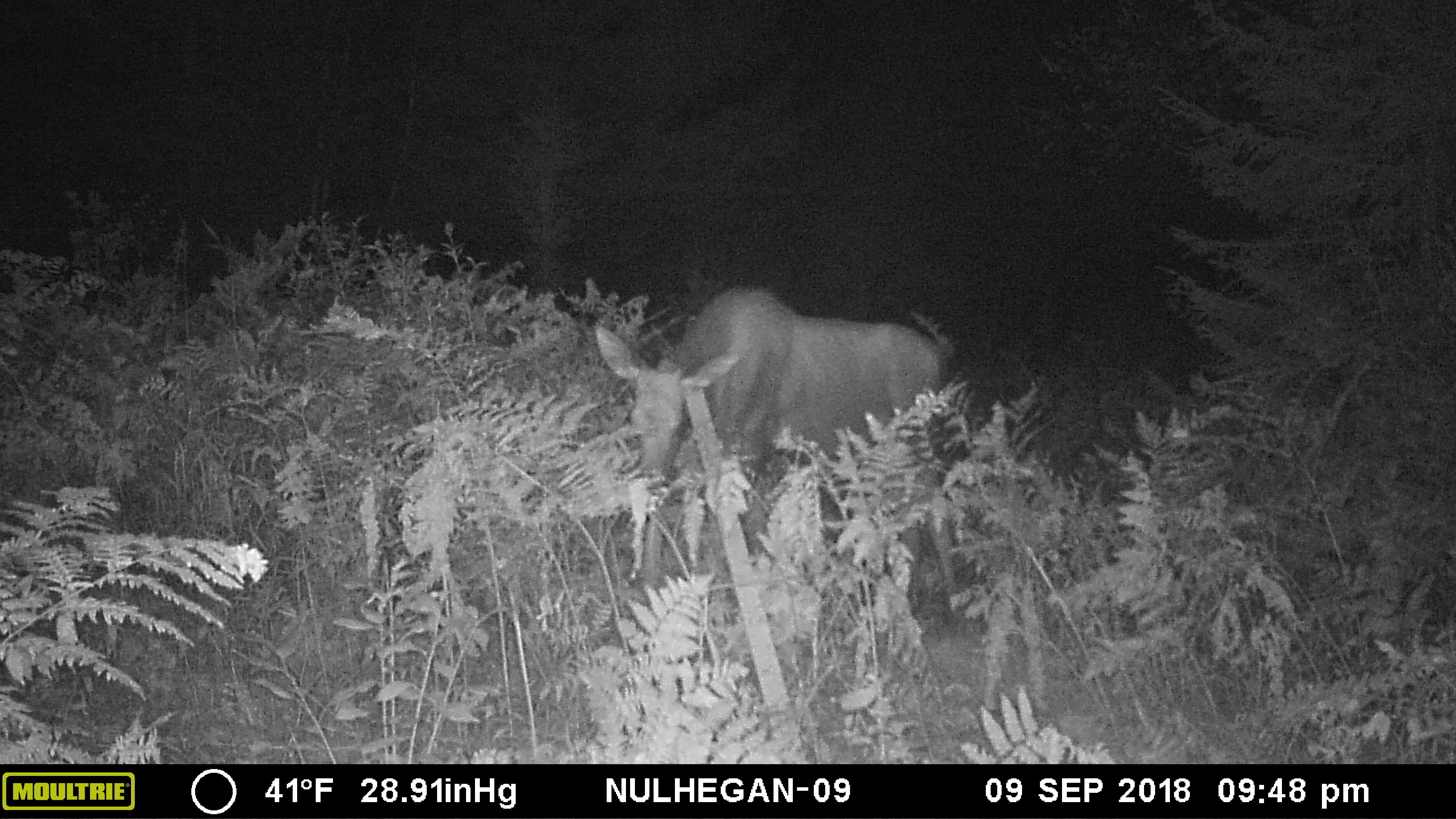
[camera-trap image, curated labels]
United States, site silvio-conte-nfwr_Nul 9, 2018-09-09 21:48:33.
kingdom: Animalia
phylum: Chordata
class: Mammalia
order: Artiodactyla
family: Cervidae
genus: Alces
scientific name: Alces alces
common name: moose